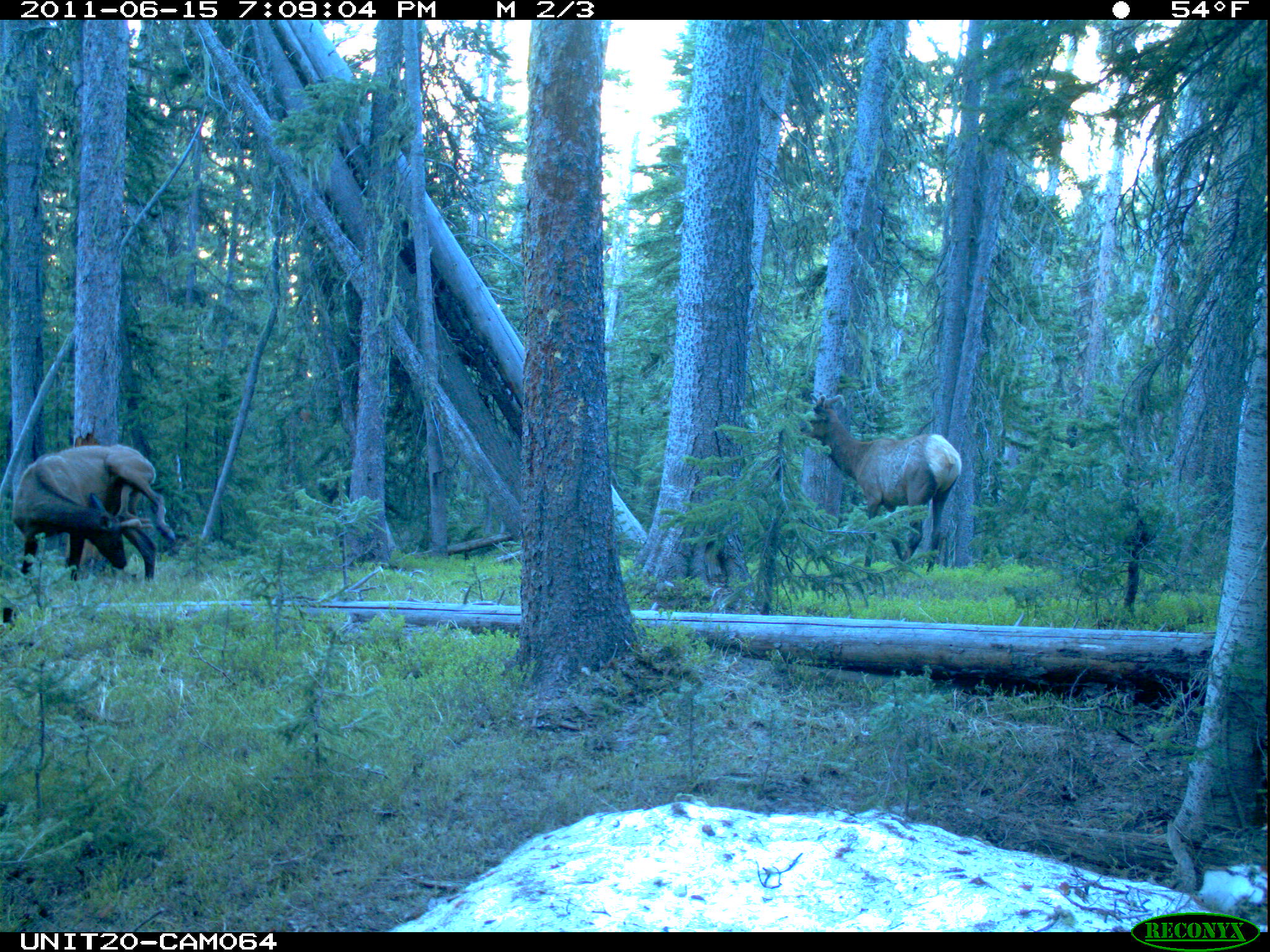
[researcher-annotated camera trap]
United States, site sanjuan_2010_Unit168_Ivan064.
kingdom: Animalia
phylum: Chordata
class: Mammalia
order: Artiodactyla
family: Cervidae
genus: Cervus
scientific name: Cervus elaphus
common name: red deer